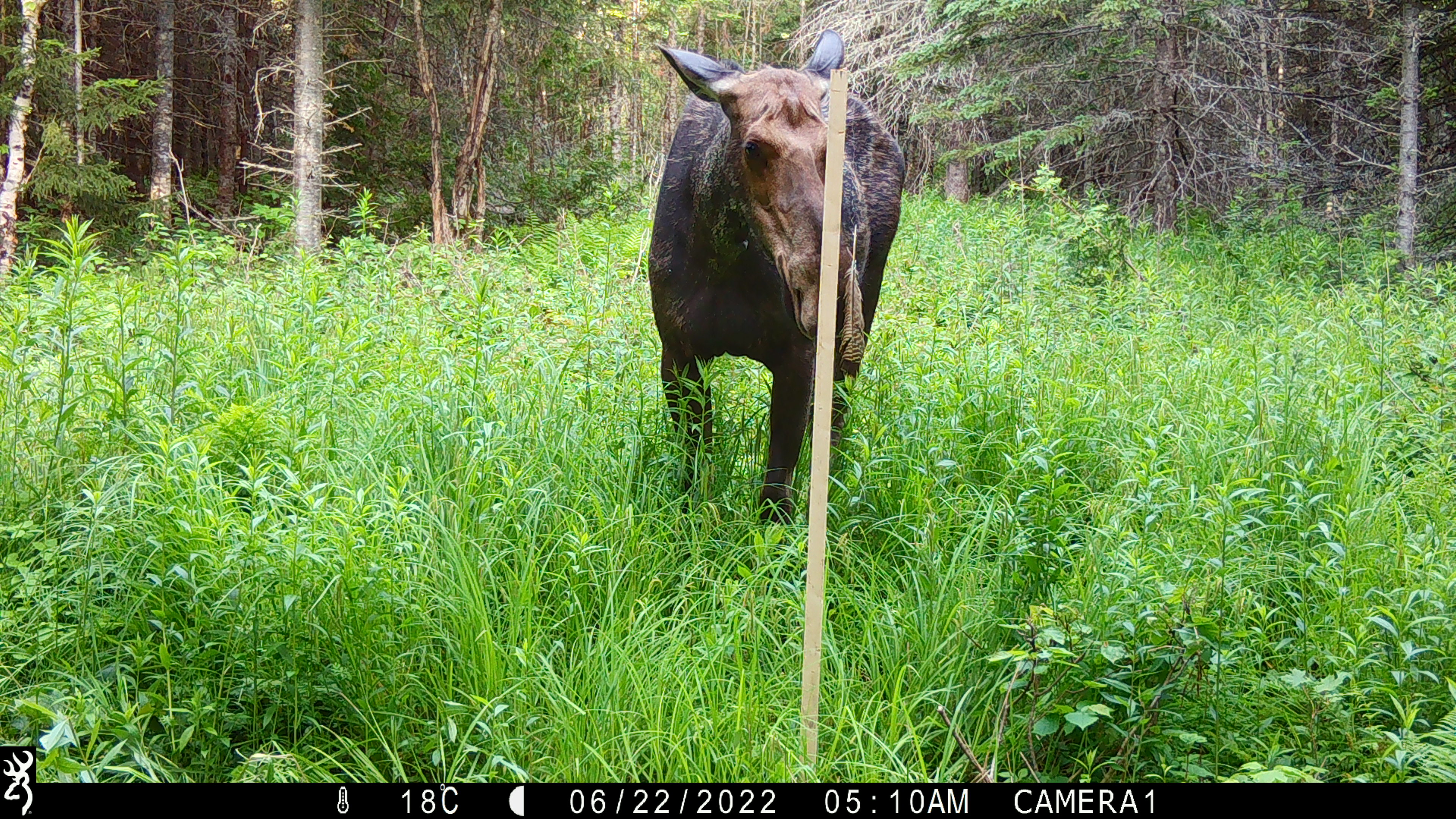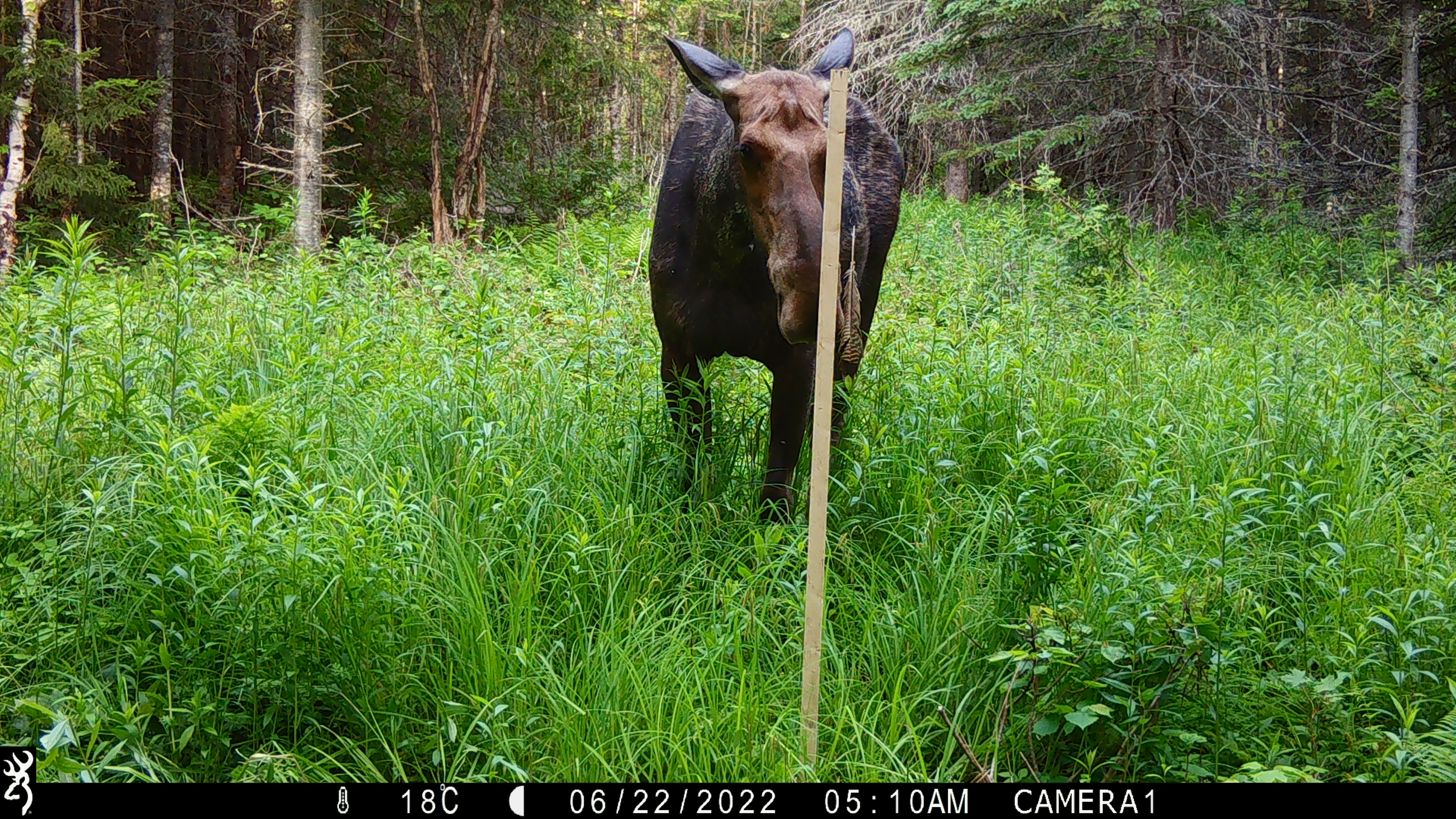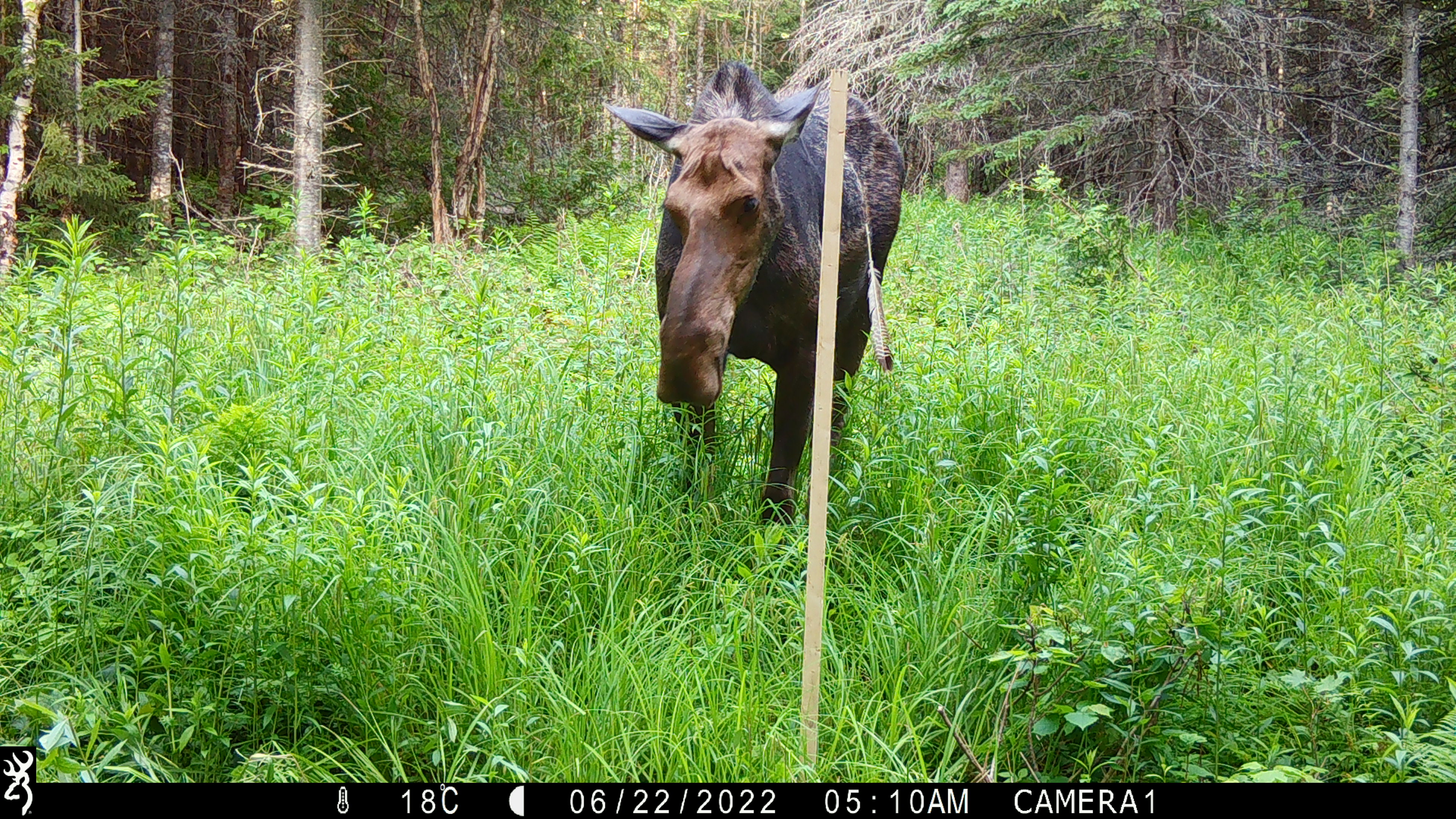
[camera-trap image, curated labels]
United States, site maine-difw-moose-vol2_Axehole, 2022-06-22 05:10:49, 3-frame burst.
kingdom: Animalia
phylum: Chordata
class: Mammalia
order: Artiodactyla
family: Cervidae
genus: Alces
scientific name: Alces alces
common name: moose